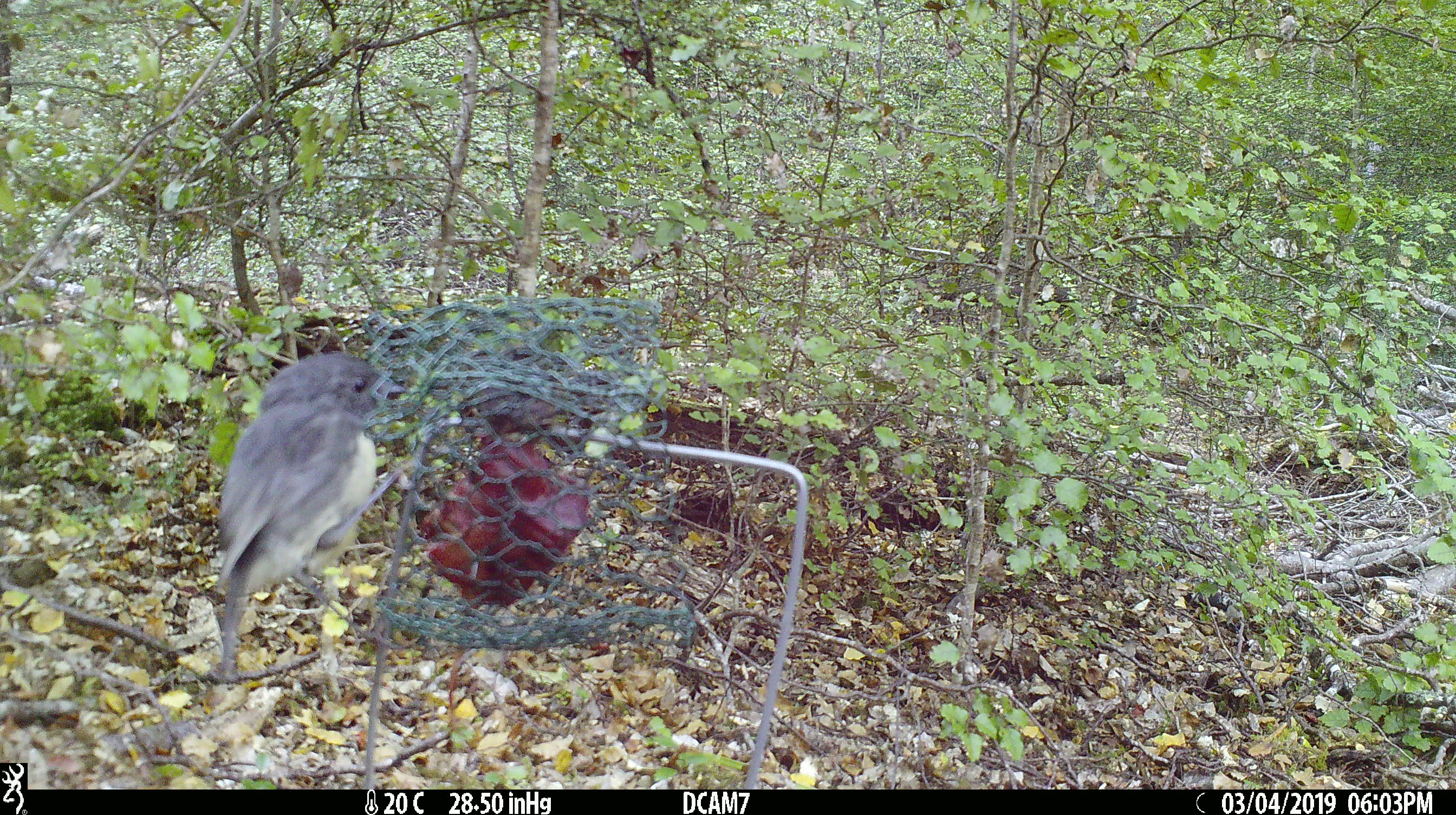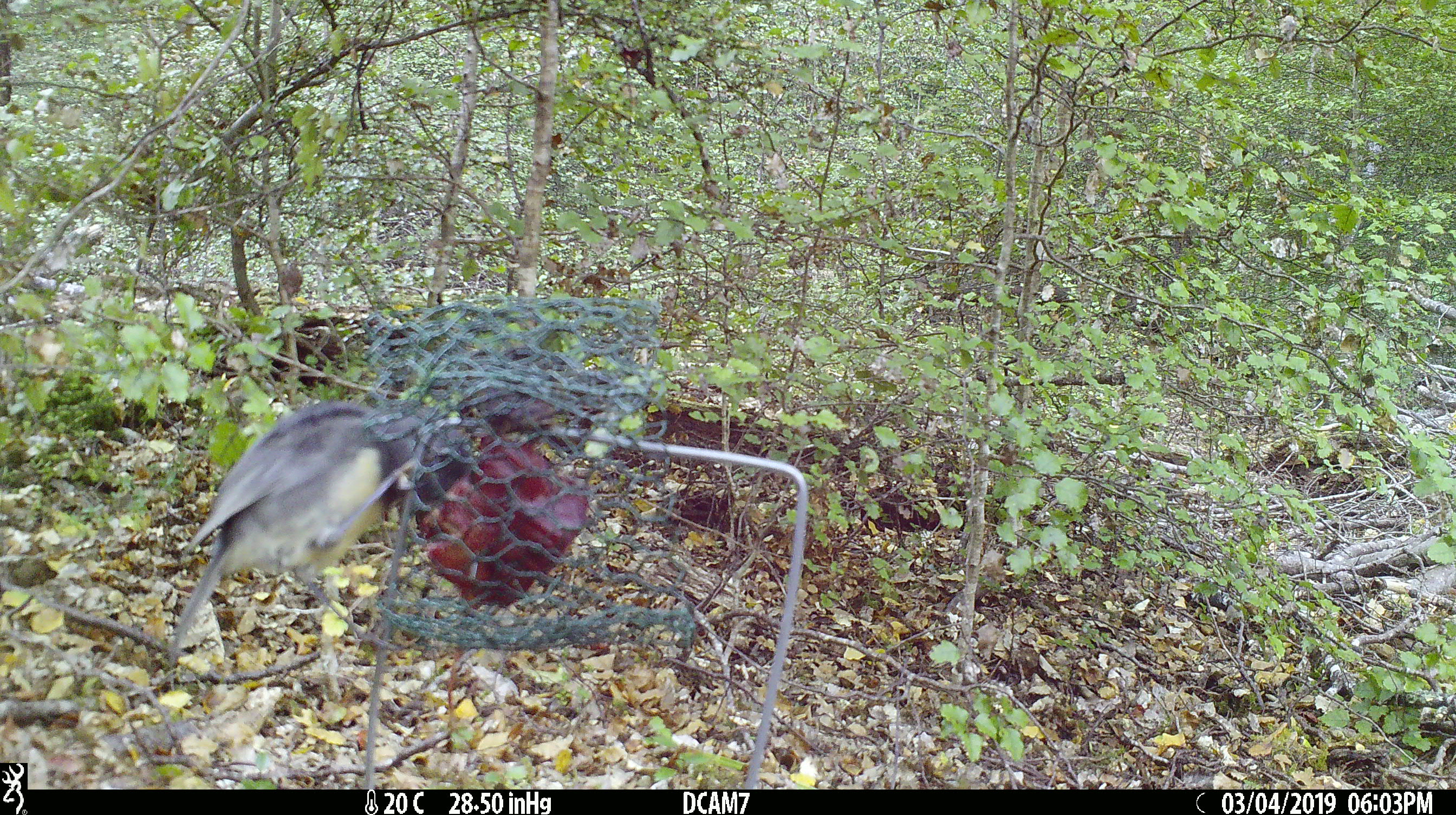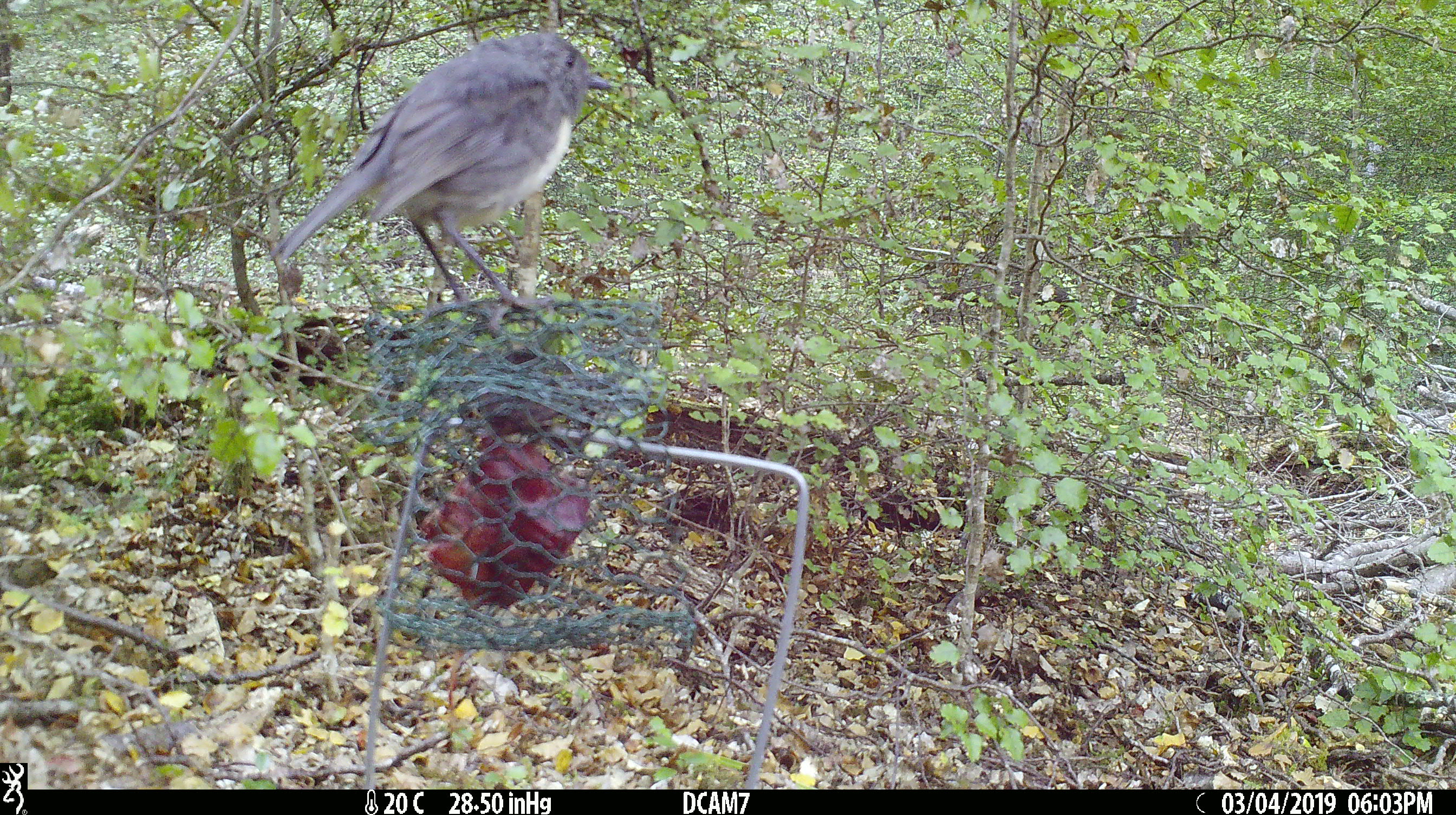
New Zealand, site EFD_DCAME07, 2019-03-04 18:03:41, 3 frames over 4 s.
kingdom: Animalia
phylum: Chordata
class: Aves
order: Passeriformes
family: Petroicidae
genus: Petroica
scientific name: Petroica australis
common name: new zealand robin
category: robin